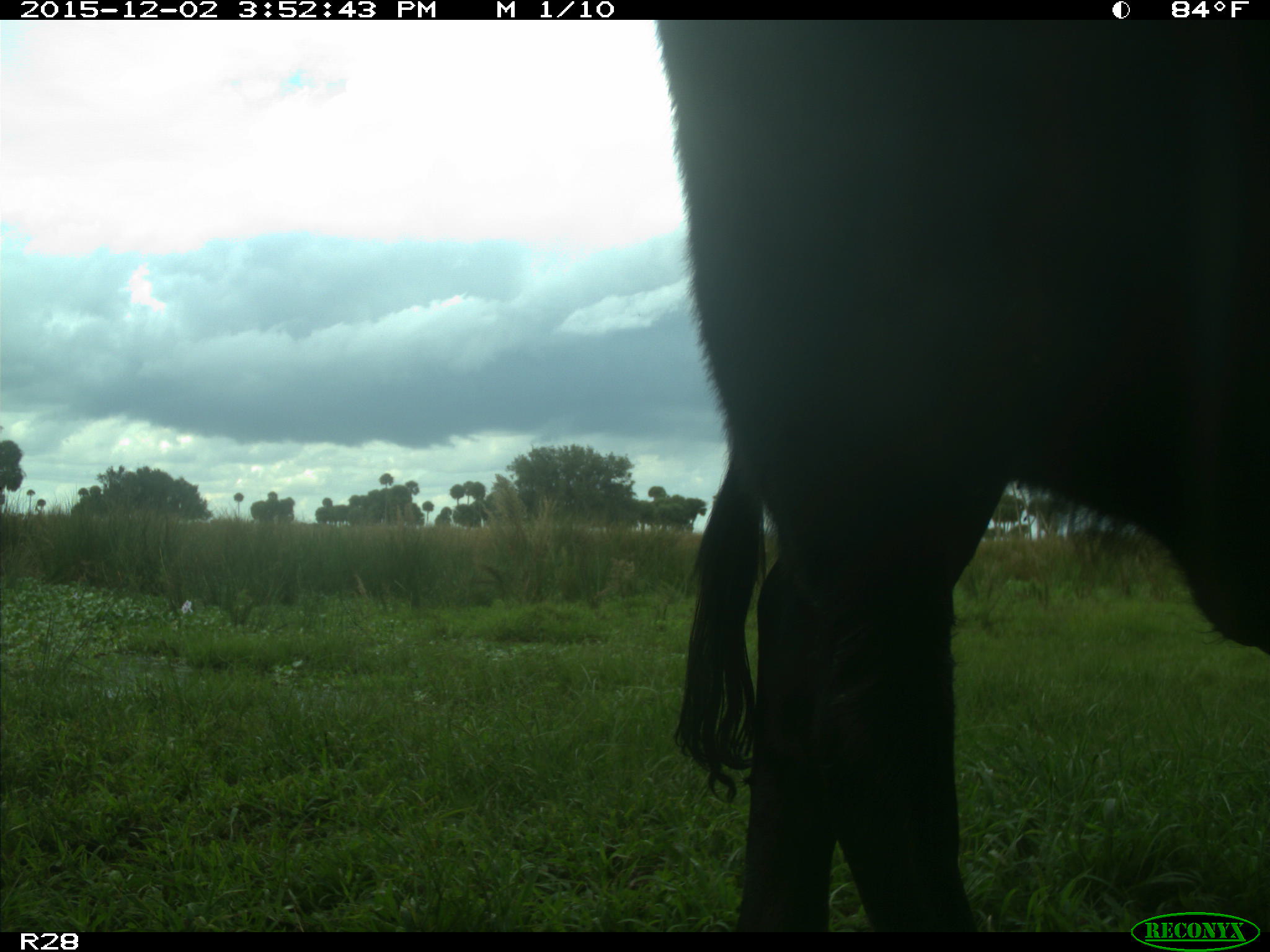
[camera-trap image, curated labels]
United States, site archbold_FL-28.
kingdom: Animalia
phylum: Chordata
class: Mammalia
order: Artiodactyla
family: Bovidae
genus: Bos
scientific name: Bos taurus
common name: domestic cow